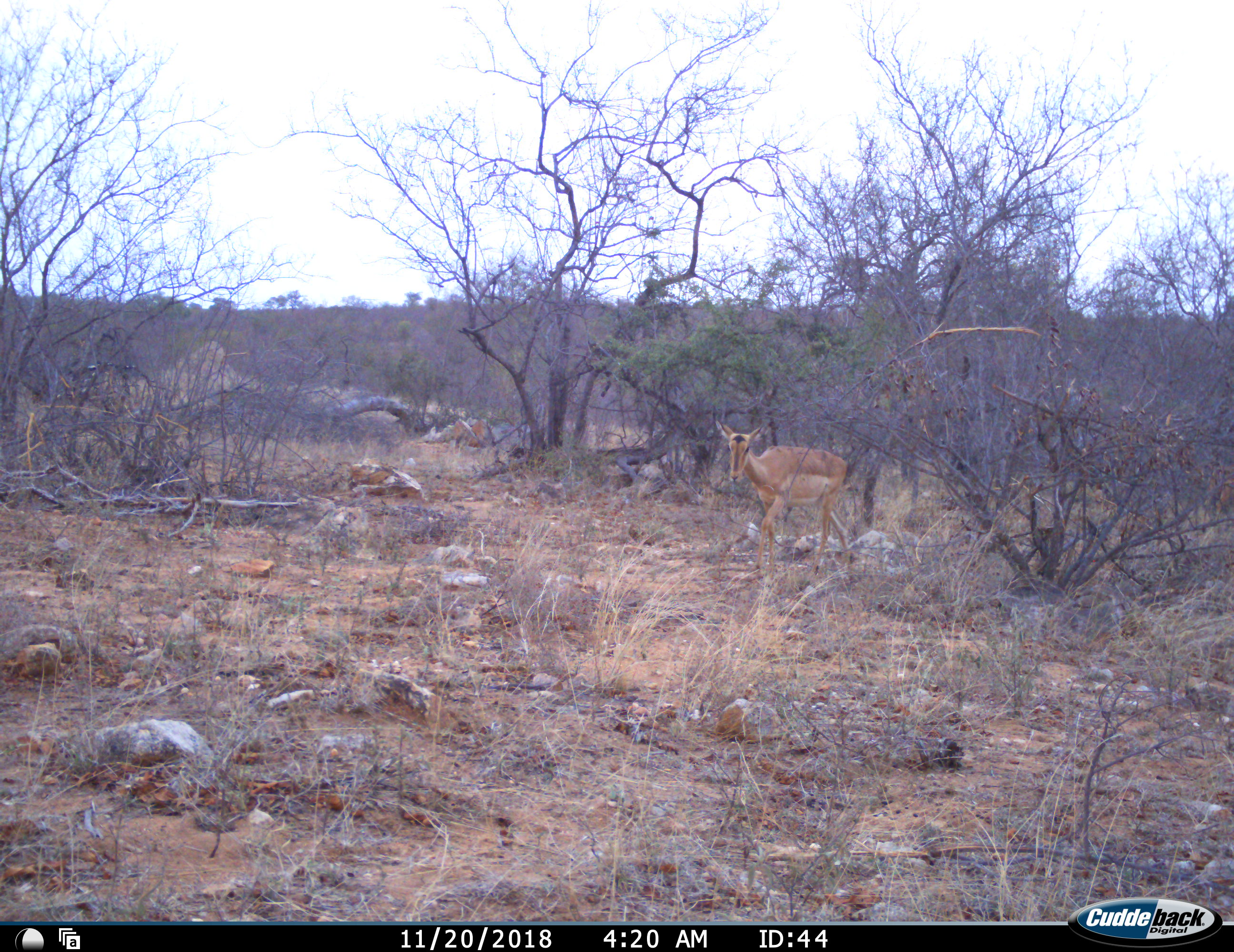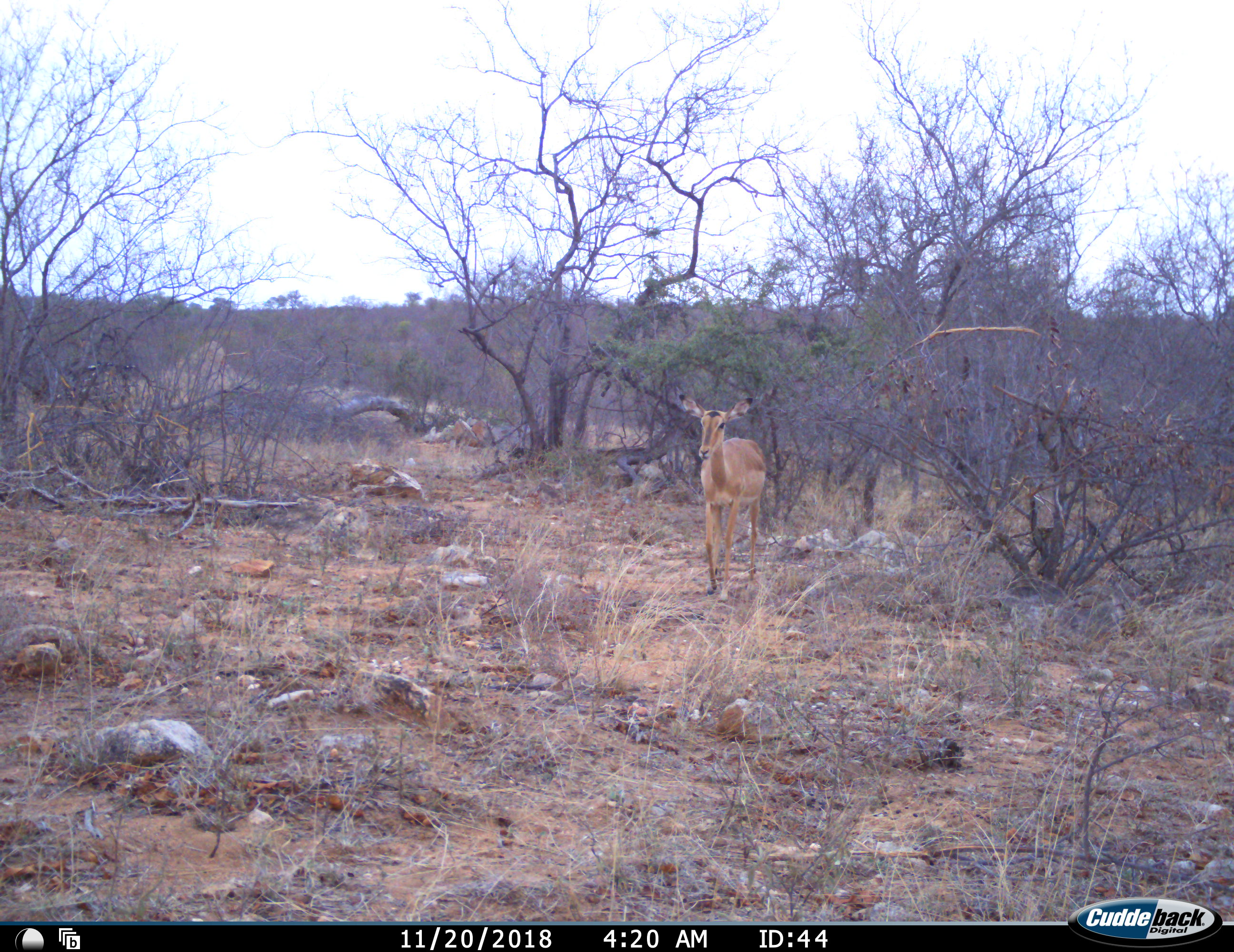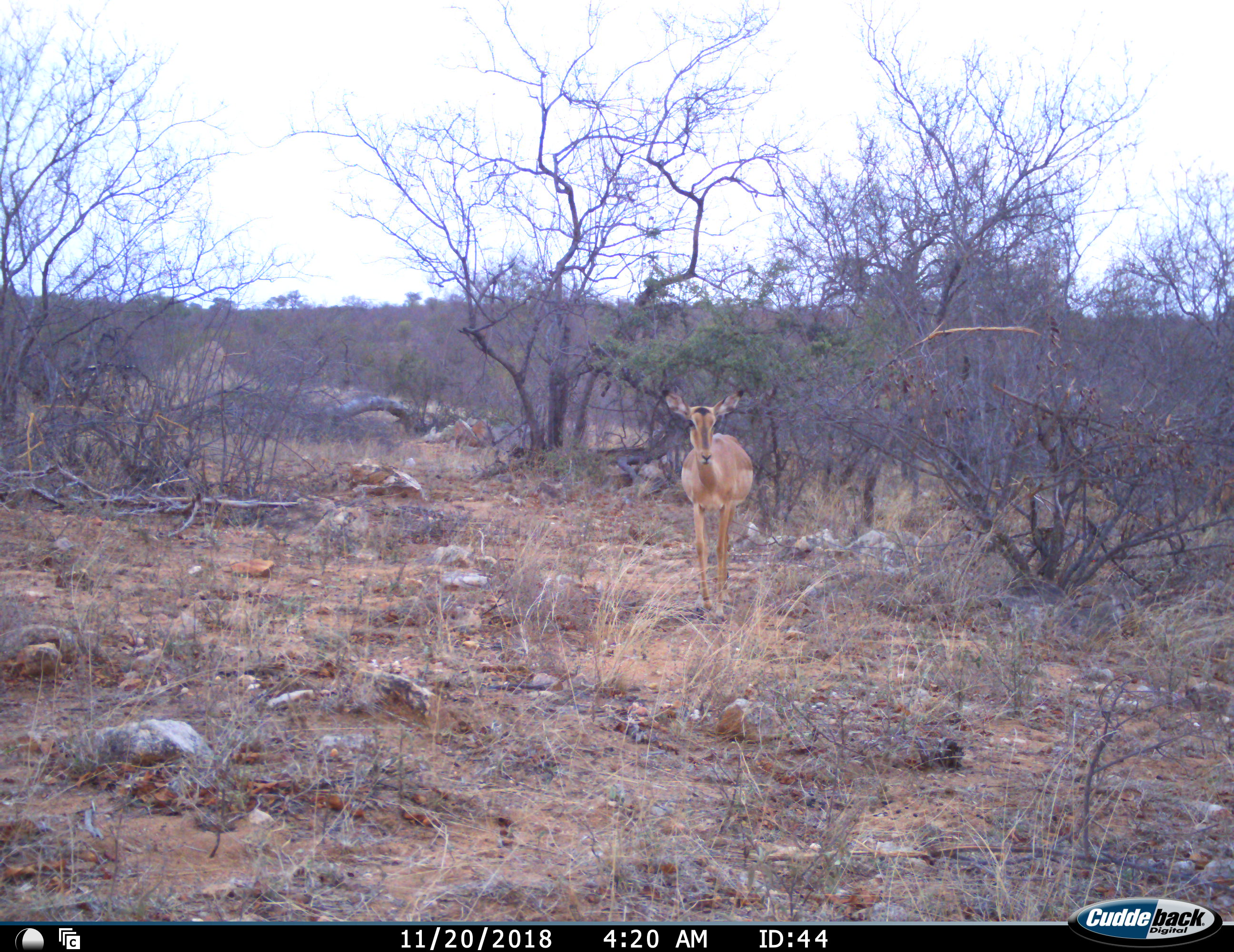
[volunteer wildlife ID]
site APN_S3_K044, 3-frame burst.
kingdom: Animalia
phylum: Chordata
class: Mammalia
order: Artiodactyla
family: Bovidae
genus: Aepyceros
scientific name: Aepyceros melampus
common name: impala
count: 1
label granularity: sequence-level